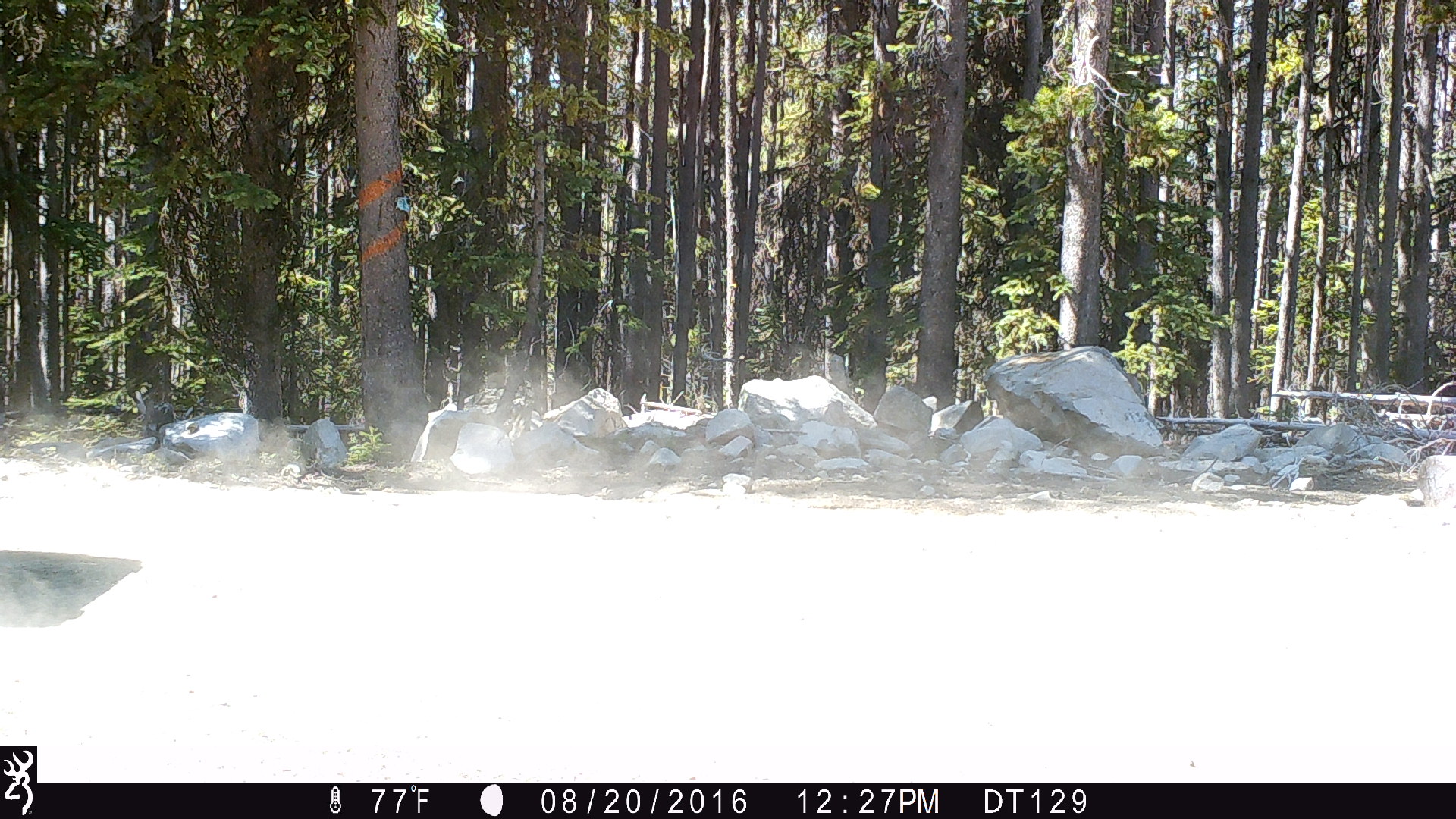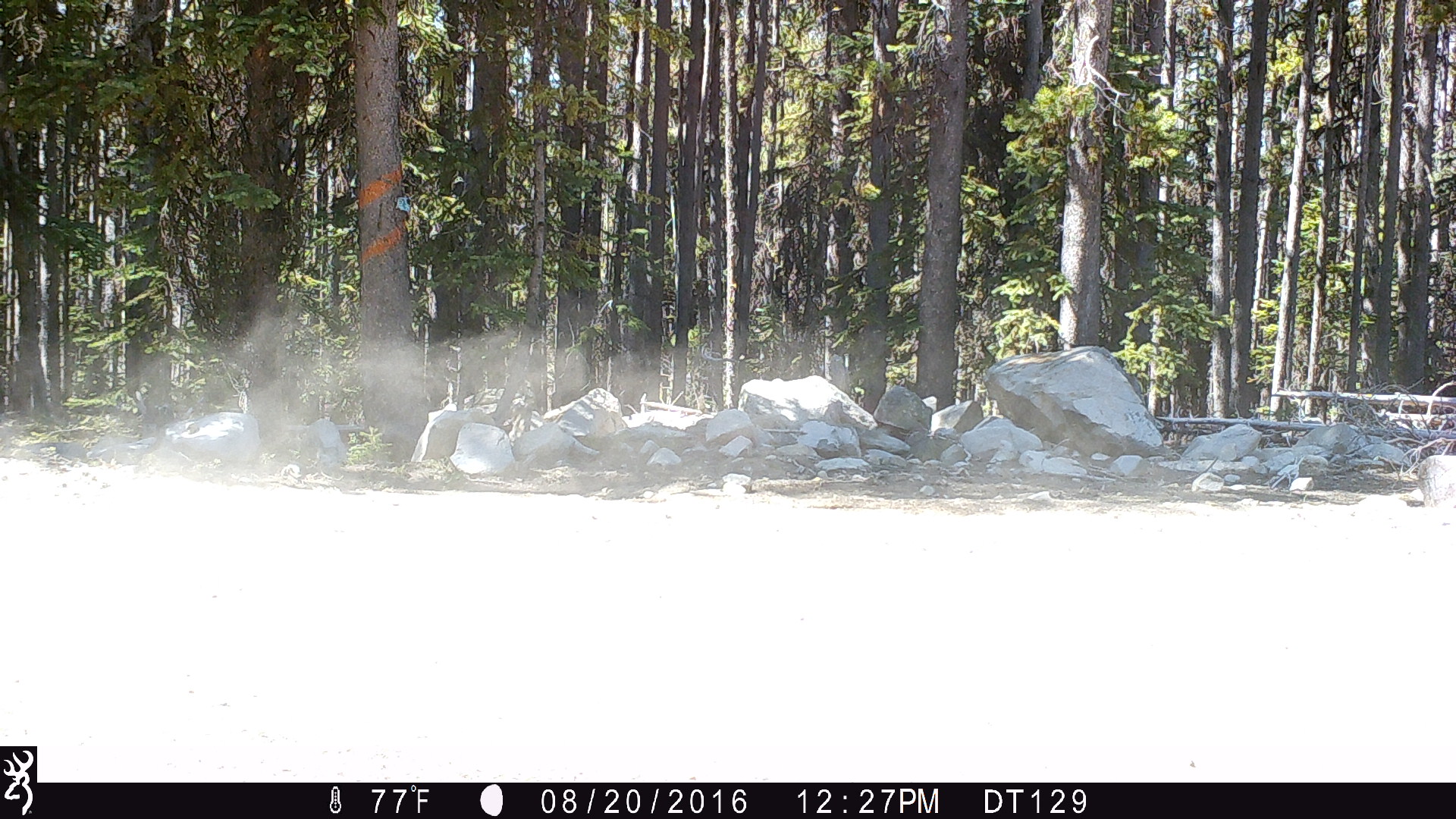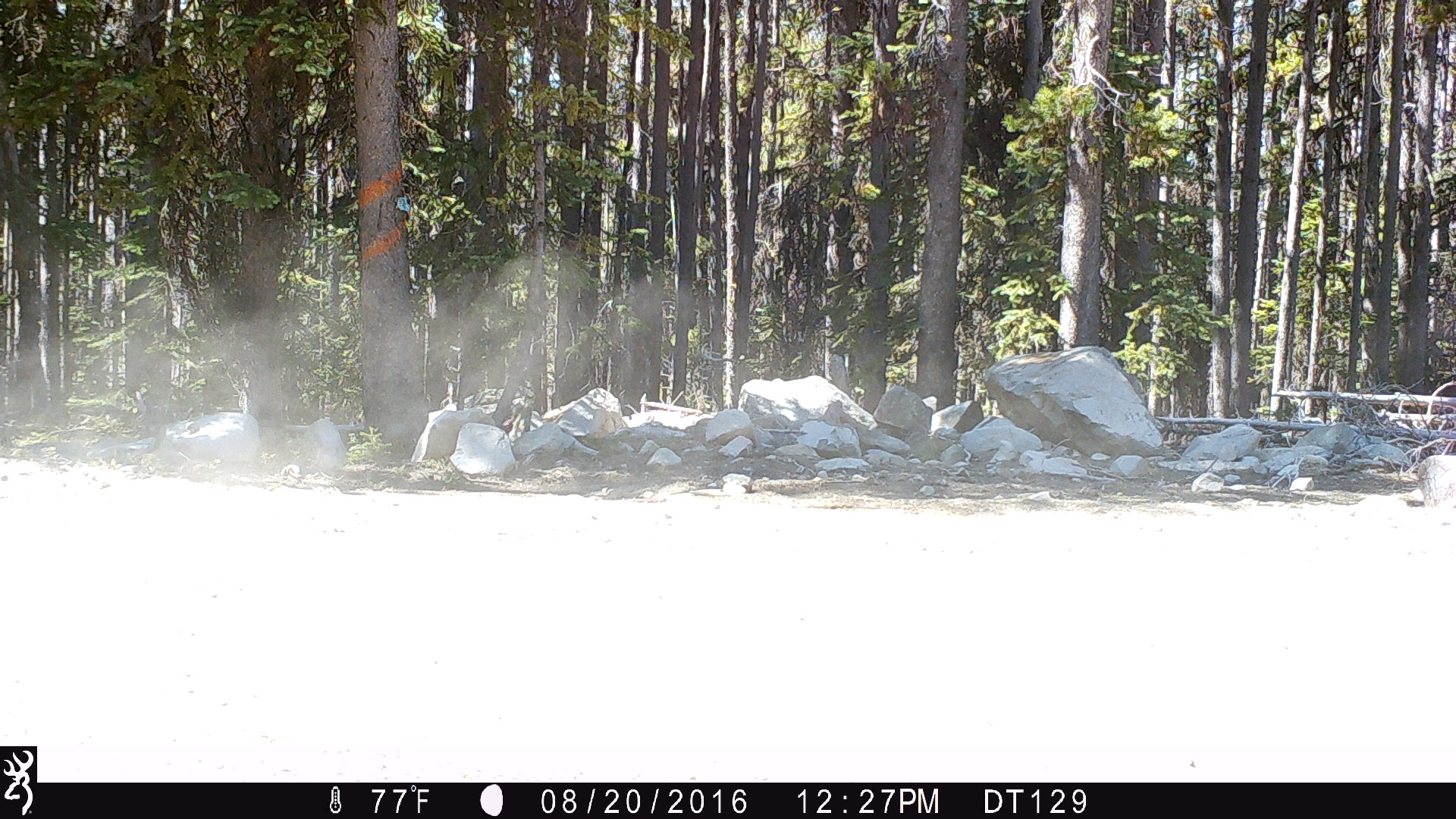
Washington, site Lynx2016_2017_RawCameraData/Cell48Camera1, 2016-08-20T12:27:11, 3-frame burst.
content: unidentified animal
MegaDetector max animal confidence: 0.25